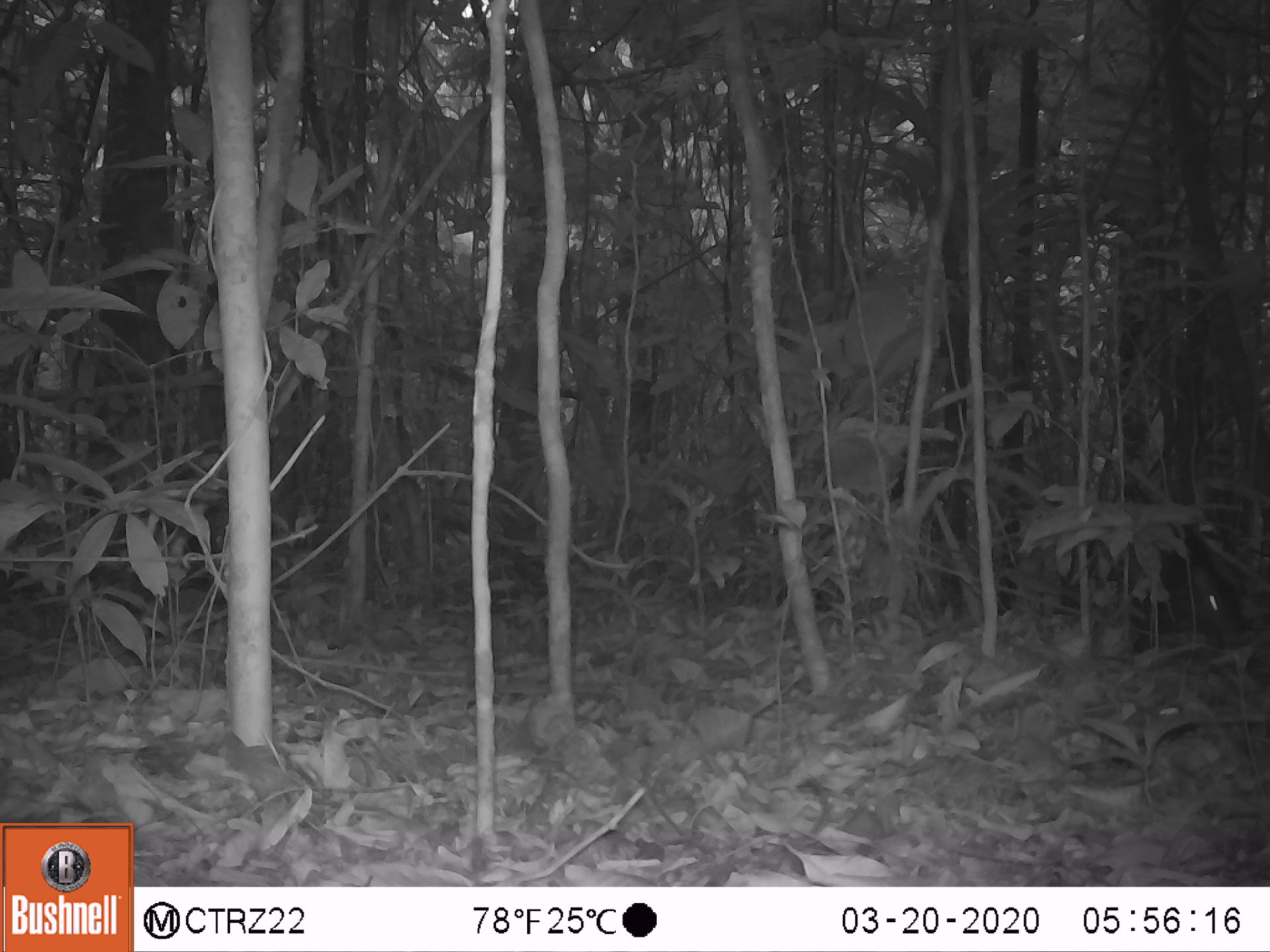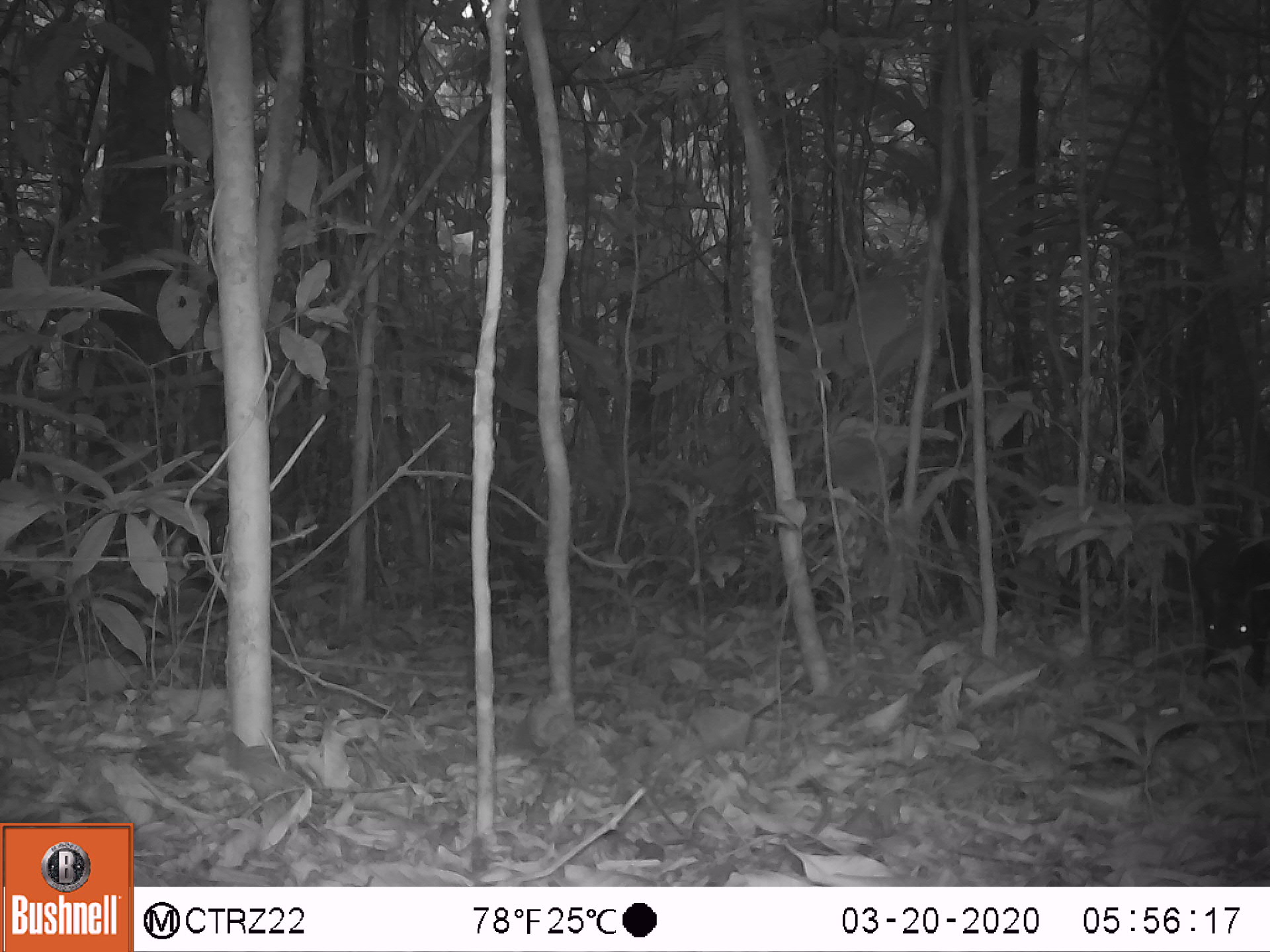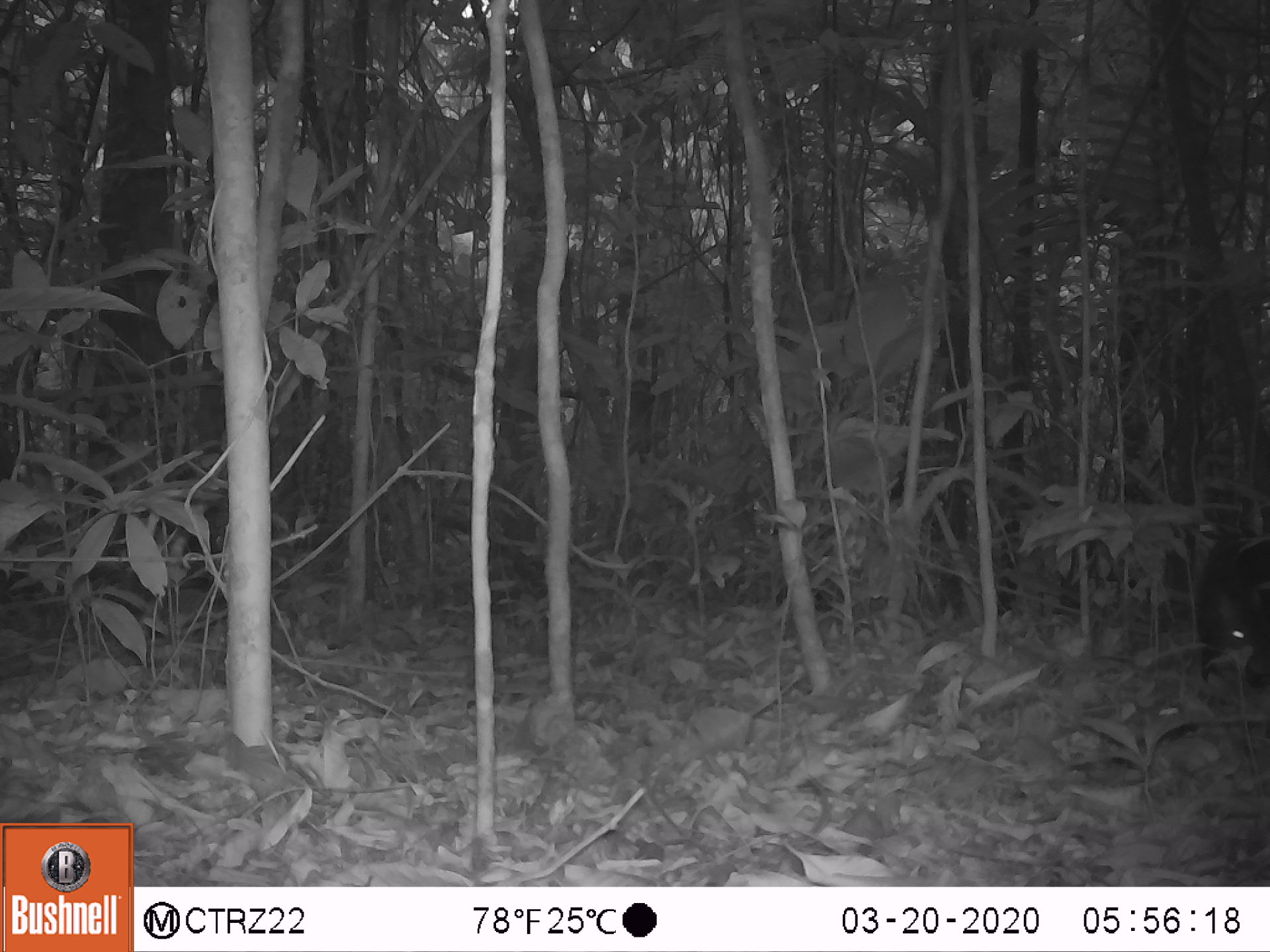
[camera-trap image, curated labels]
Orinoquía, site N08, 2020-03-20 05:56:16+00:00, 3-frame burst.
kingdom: Animalia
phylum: Chordata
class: Mammalia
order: Rodentia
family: Dasyproctidae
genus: Dasyprocta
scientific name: Dasyprocta fuliginosa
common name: black agouti